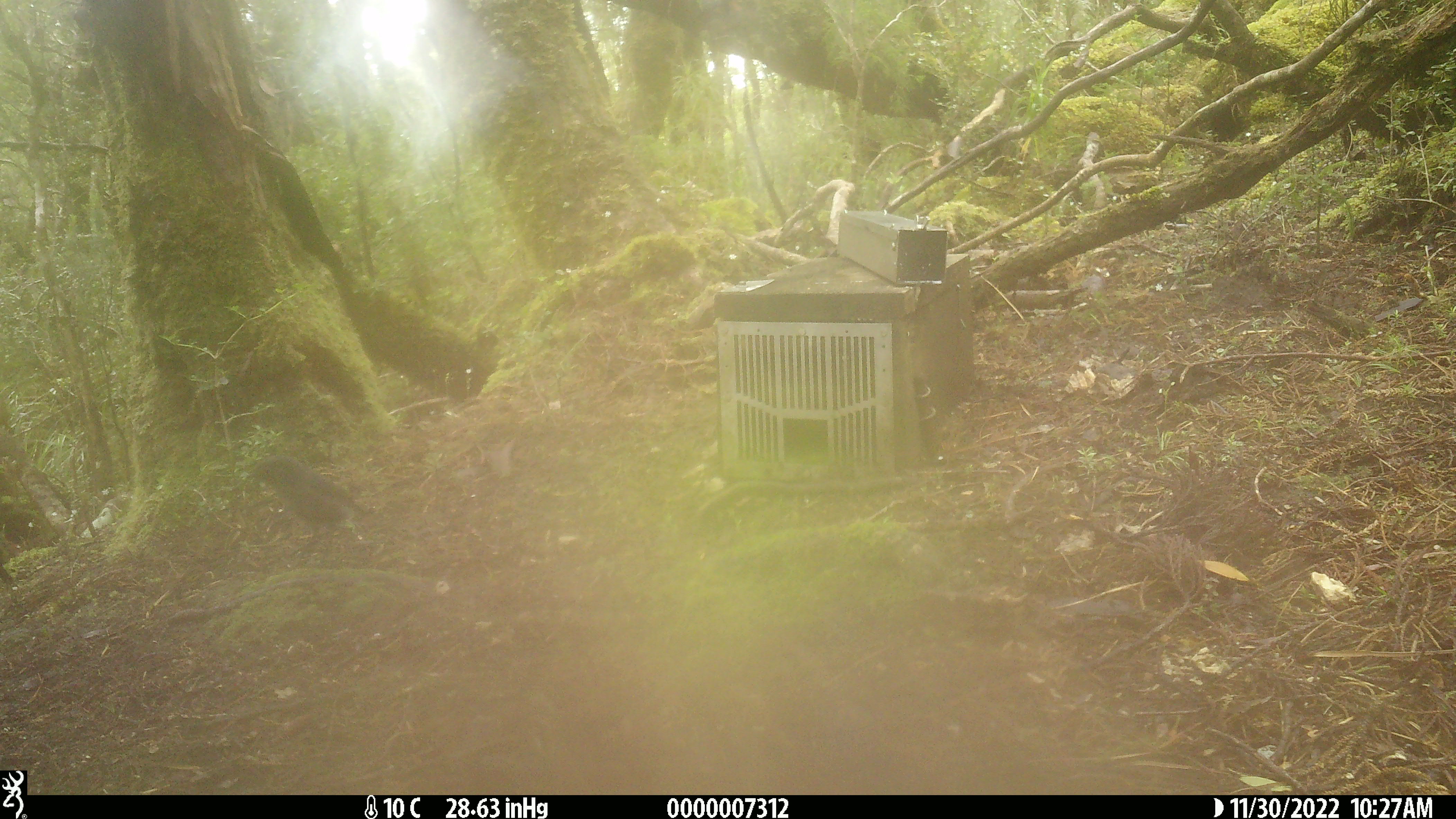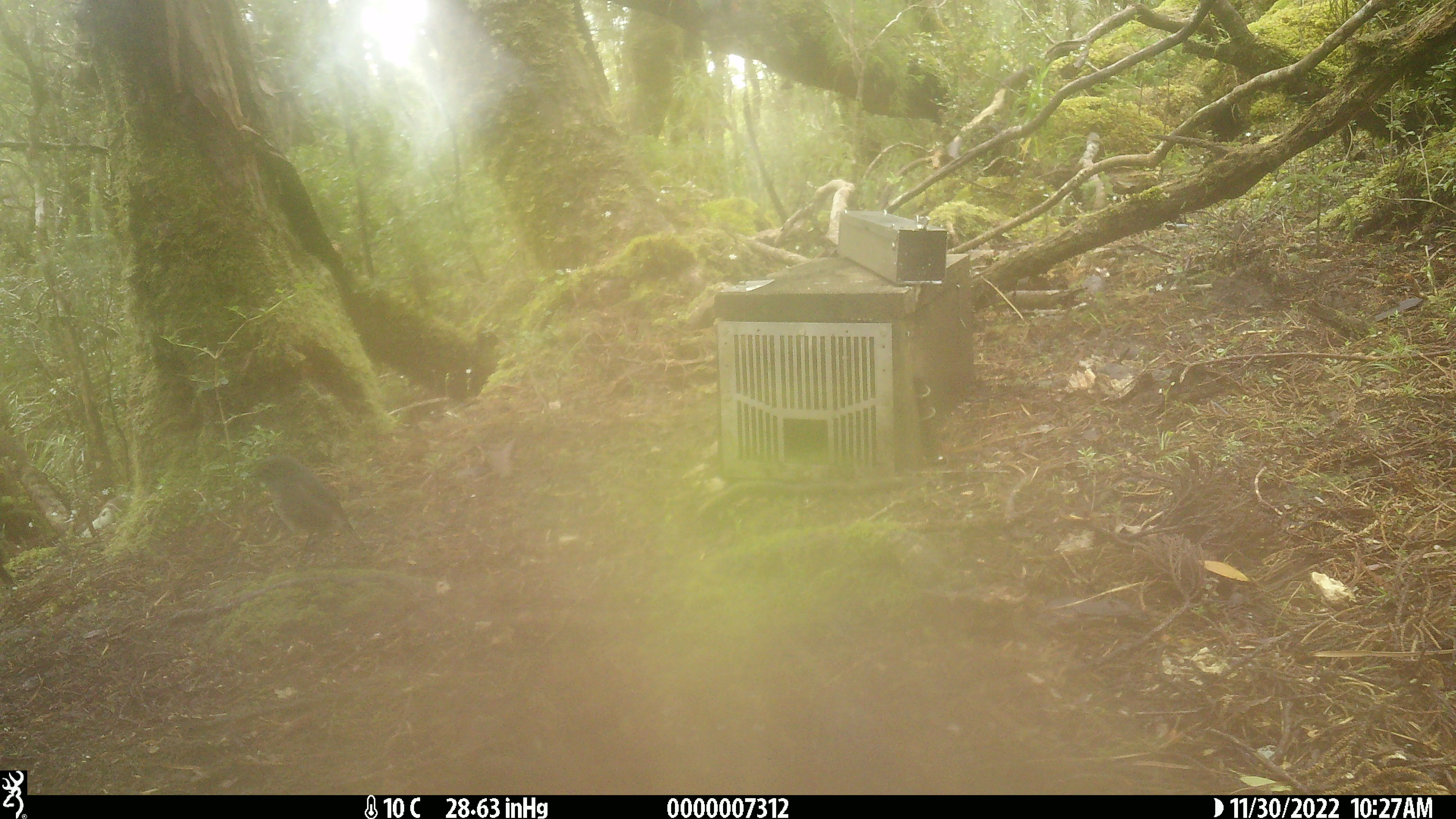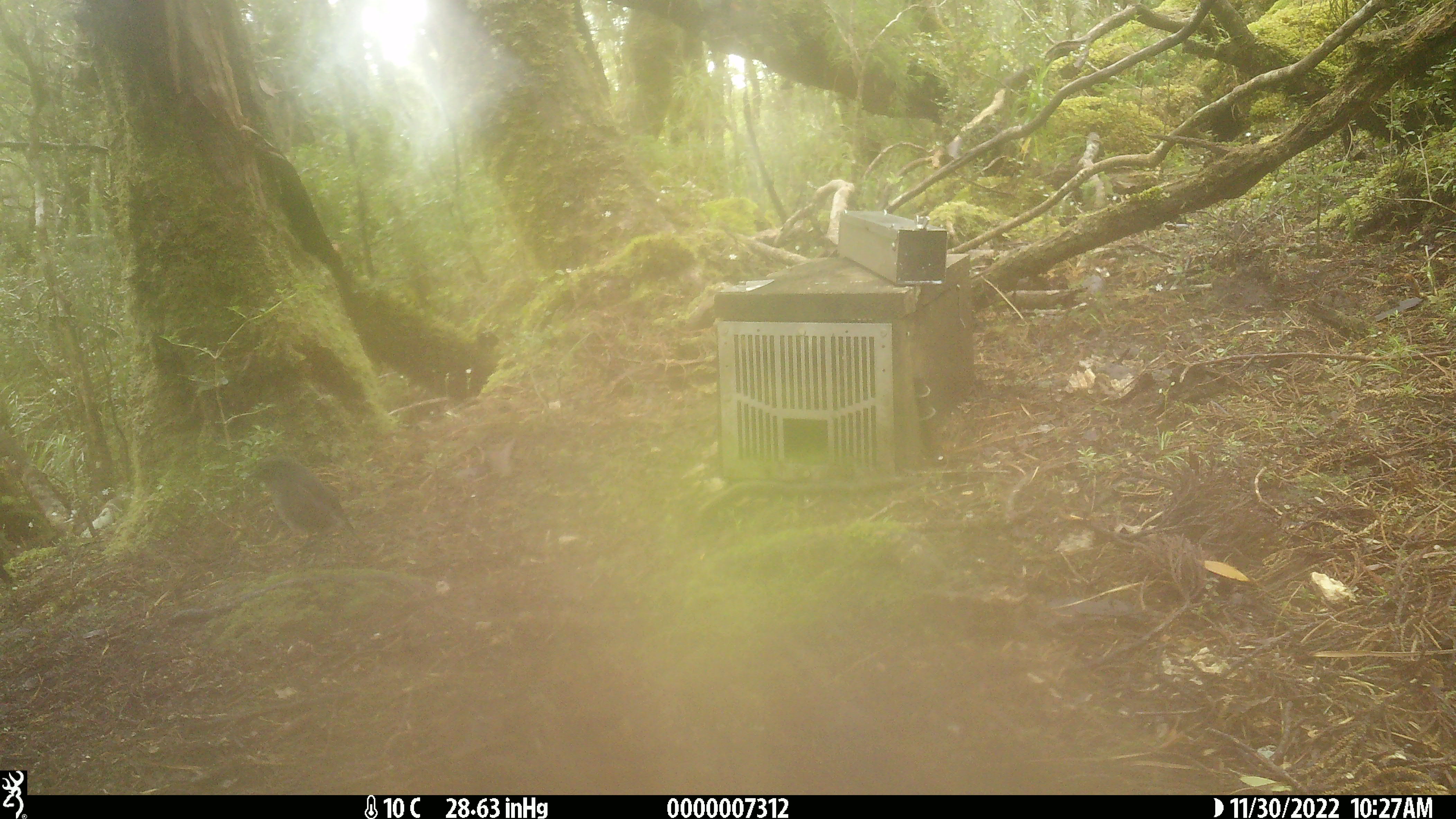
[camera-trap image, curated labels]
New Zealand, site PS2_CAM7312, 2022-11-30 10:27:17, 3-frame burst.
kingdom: Animalia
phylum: Chordata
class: Aves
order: Passeriformes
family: Petroicidae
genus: Petroica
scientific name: Petroica australis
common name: new zealand robin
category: robin